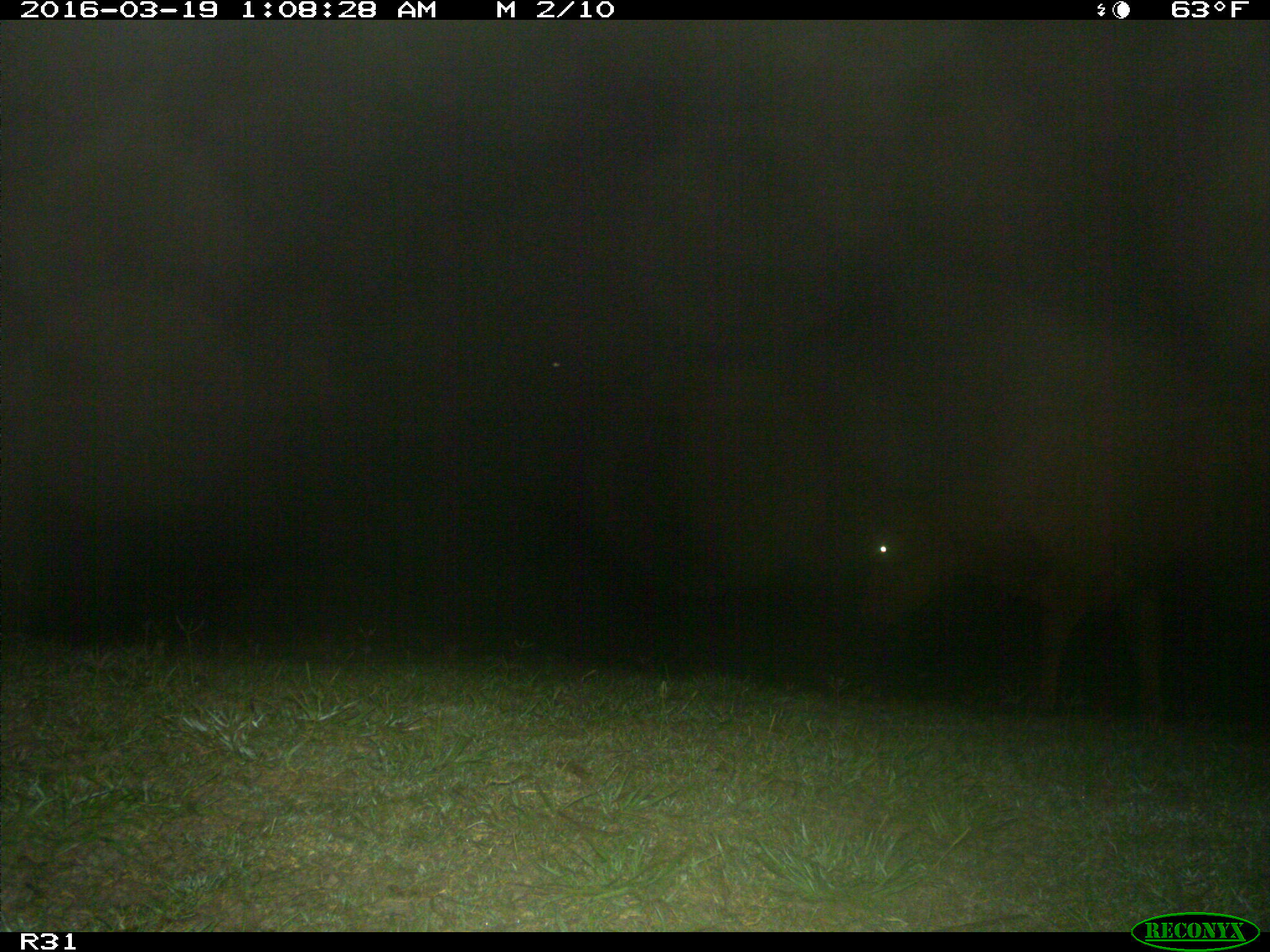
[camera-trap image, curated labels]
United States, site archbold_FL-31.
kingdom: Animalia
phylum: Chordata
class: Mammalia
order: Artiodactyla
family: Bovidae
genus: Bos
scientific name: Bos taurus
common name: domestic cow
Bos taurus (domestic cow).